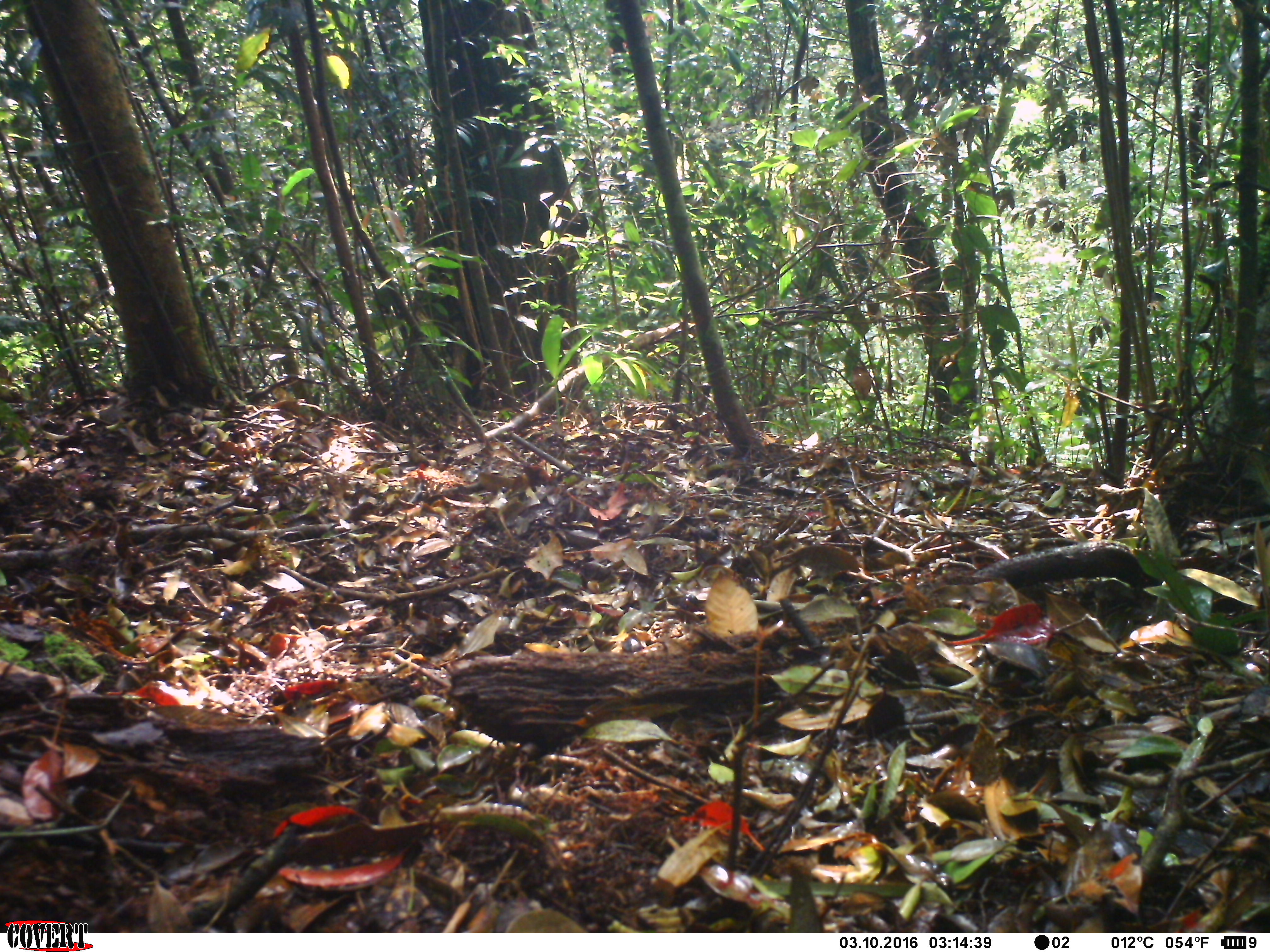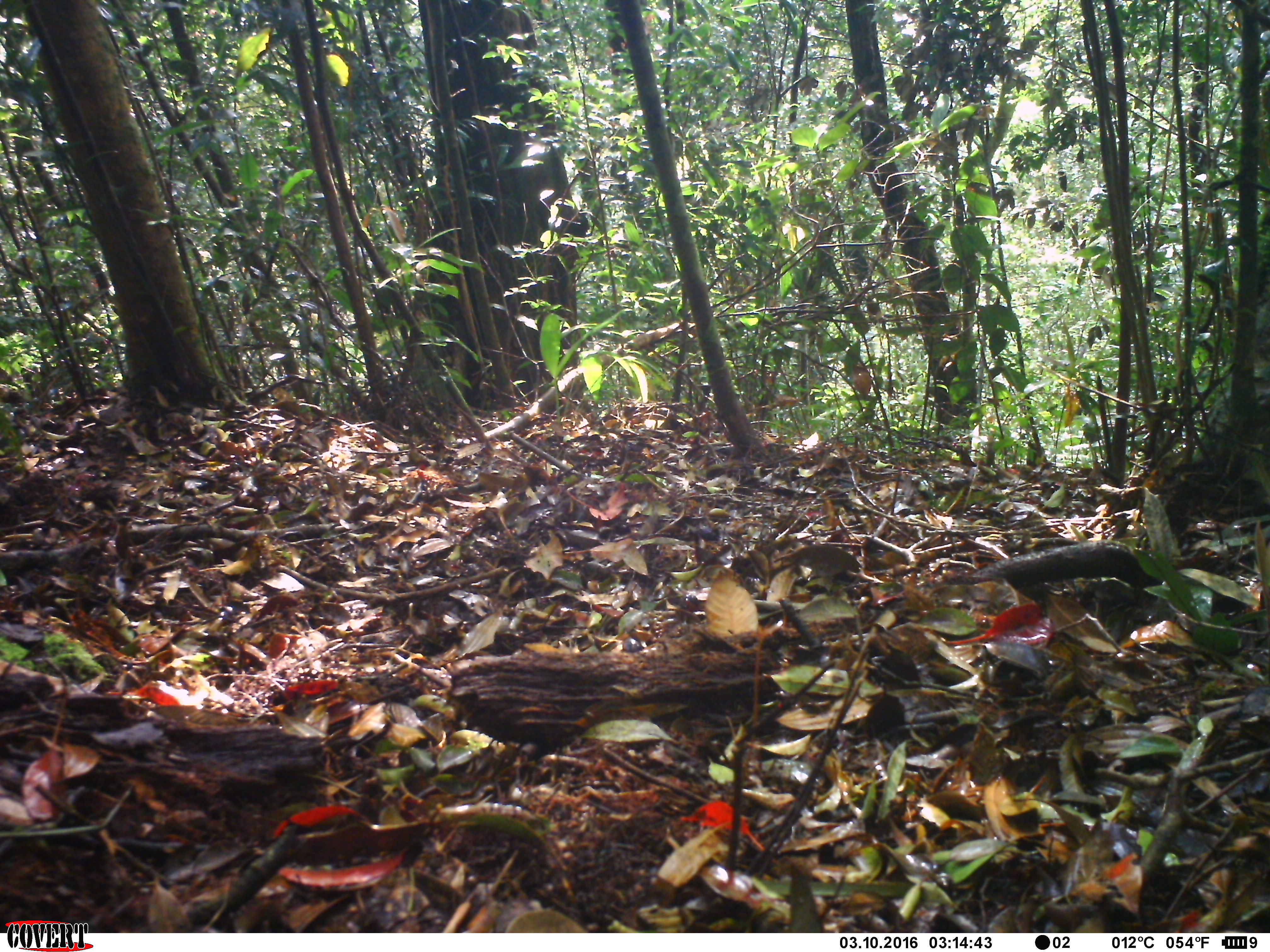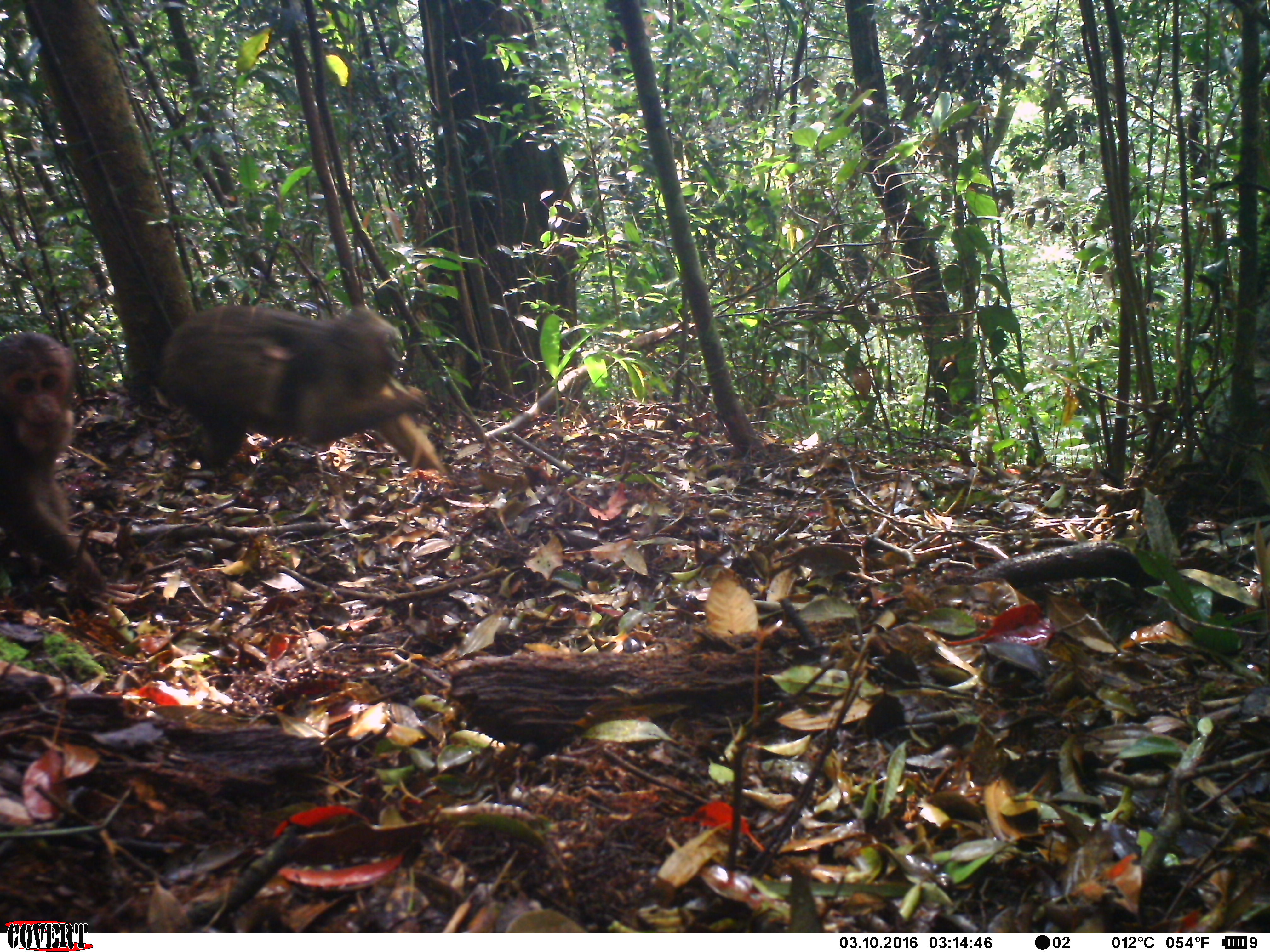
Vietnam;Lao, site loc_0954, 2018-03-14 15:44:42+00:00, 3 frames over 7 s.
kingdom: Animalia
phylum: Chordata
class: Mammalia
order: Primates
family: Cercopithecidae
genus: Macaca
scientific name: Macaca arctoides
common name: stump-tailed macaque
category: stump tailed macaque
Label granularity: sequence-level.